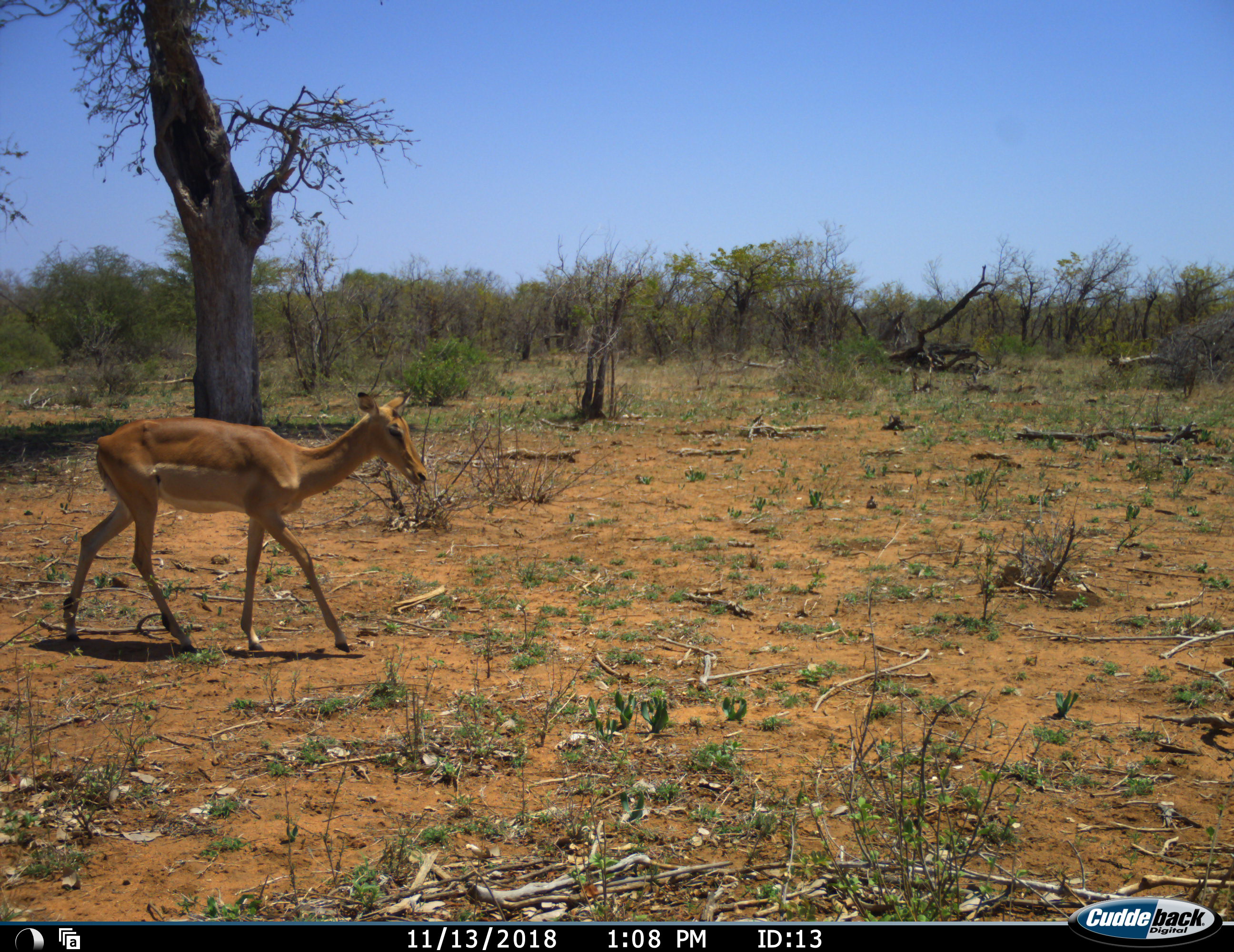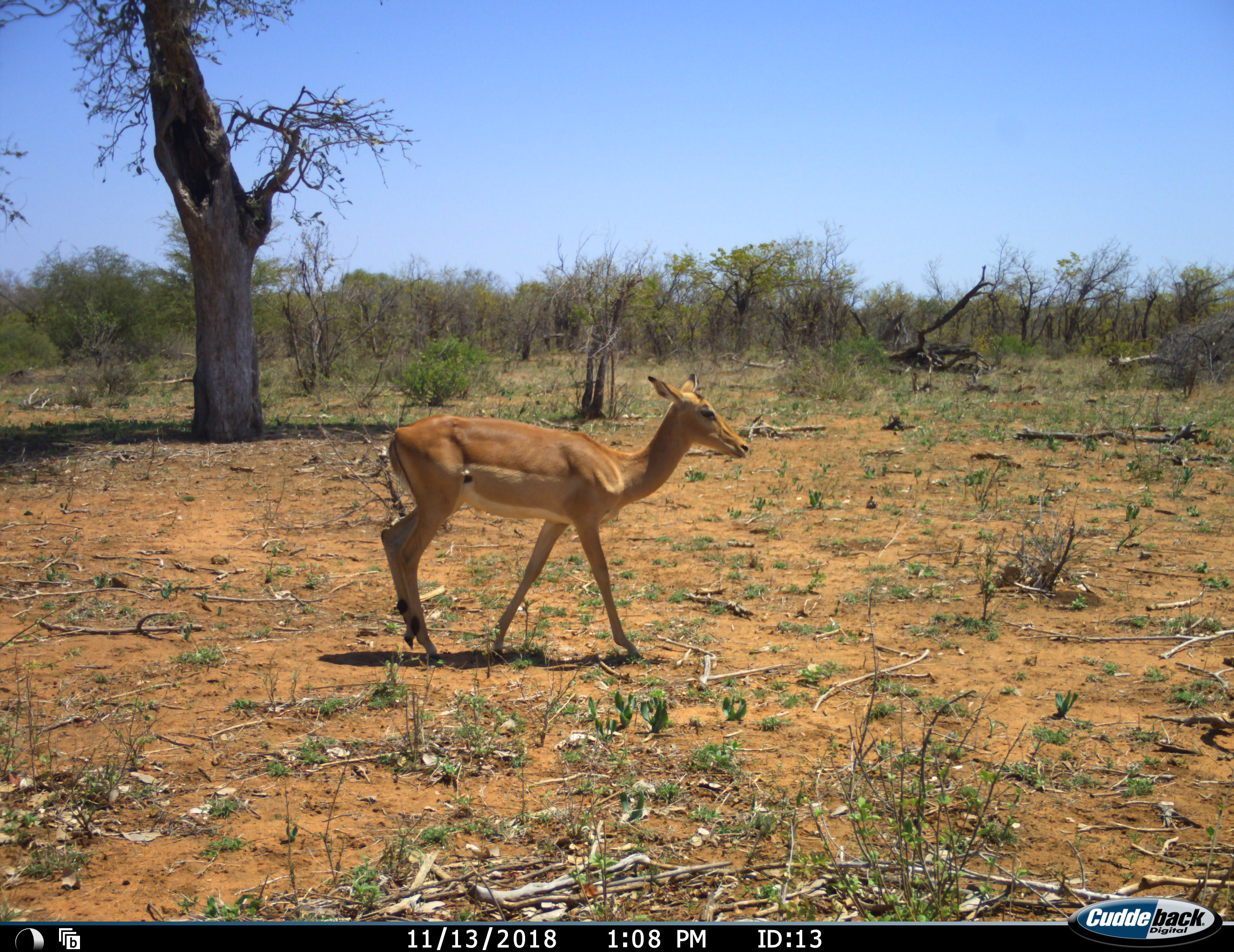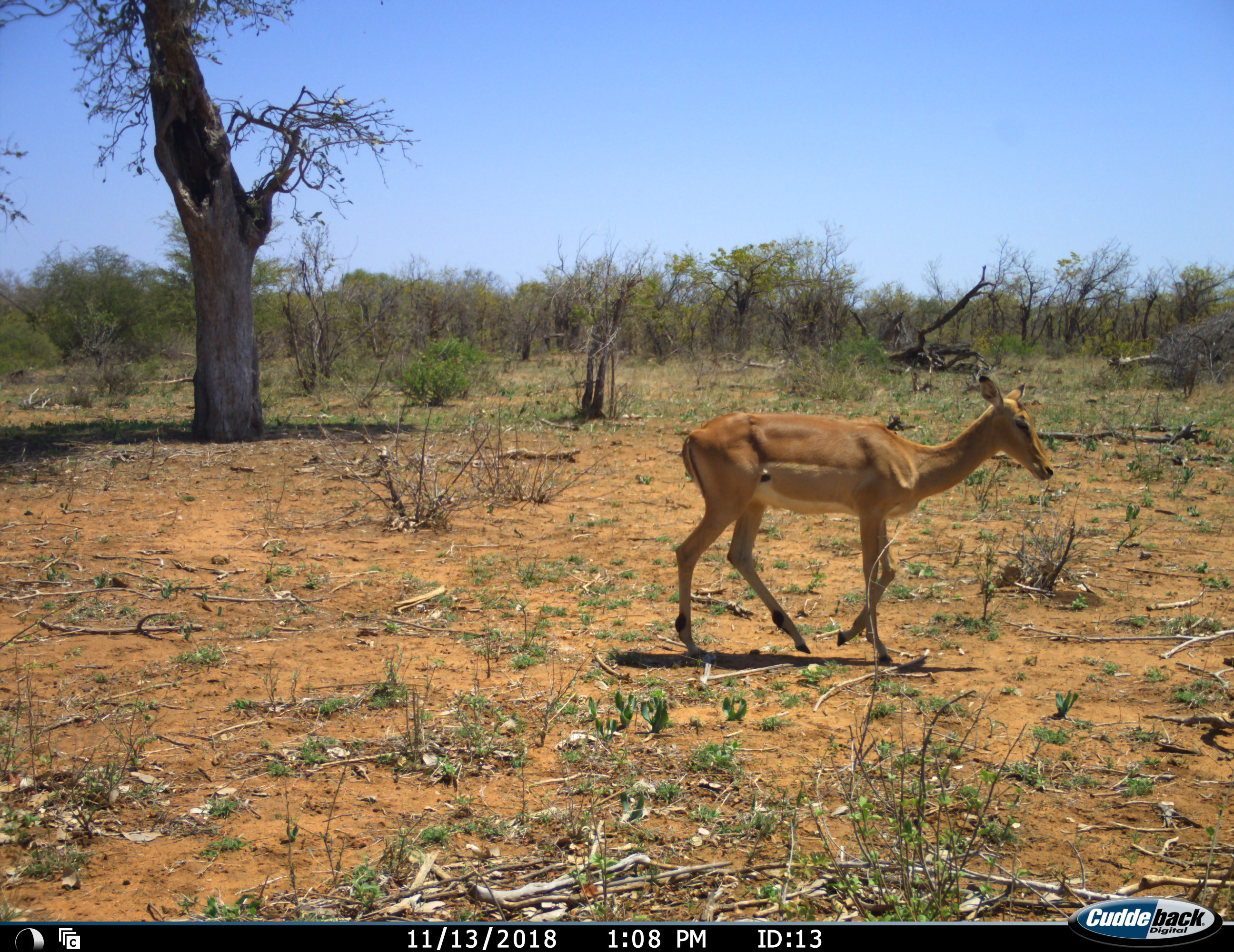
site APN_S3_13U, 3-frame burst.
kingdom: Animalia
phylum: Chordata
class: Mammalia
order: Artiodactyla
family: Bovidae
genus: Aepyceros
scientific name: Aepyceros melampus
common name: impala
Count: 1.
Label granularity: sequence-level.